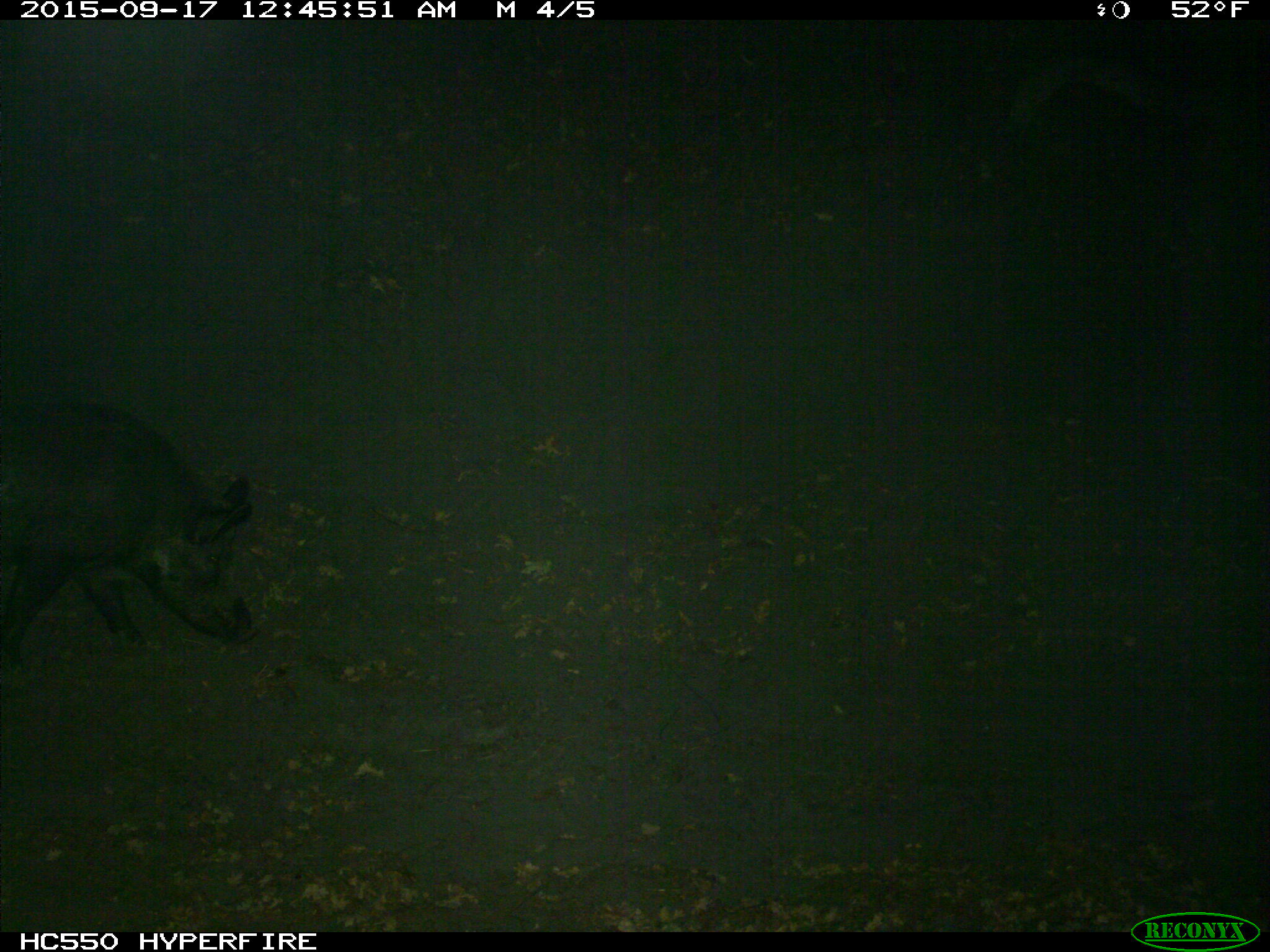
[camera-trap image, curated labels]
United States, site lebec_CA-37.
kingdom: Animalia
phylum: Chordata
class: Mammalia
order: Artiodactyla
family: Suidae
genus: Sus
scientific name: Sus scrofa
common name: wild boar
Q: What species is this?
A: Sus scrofa (wild boar).